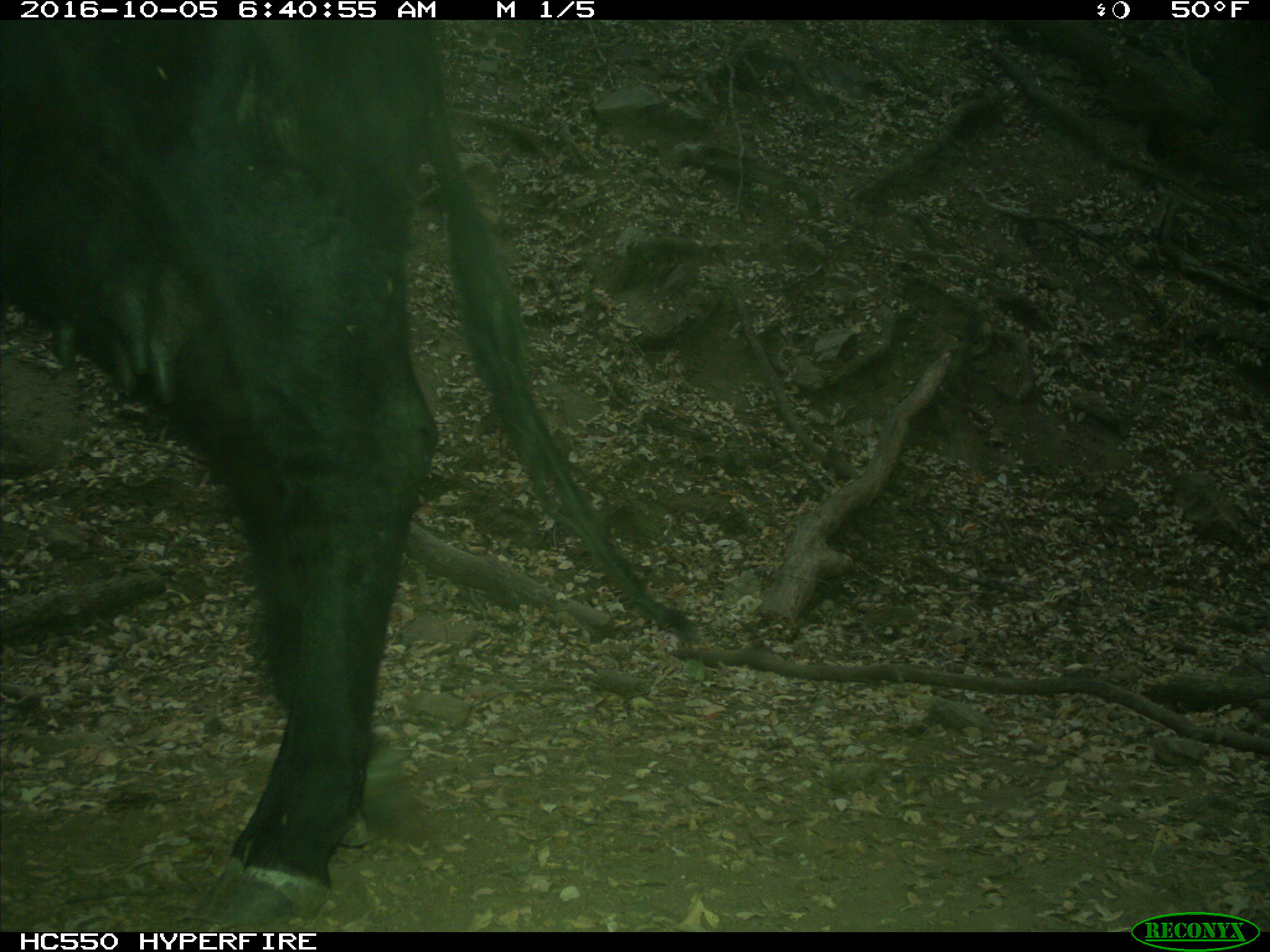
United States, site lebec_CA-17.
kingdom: Animalia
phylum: Chordata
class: Mammalia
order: Artiodactyla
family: Bovidae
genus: Bos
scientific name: Bos taurus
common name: domestic cow